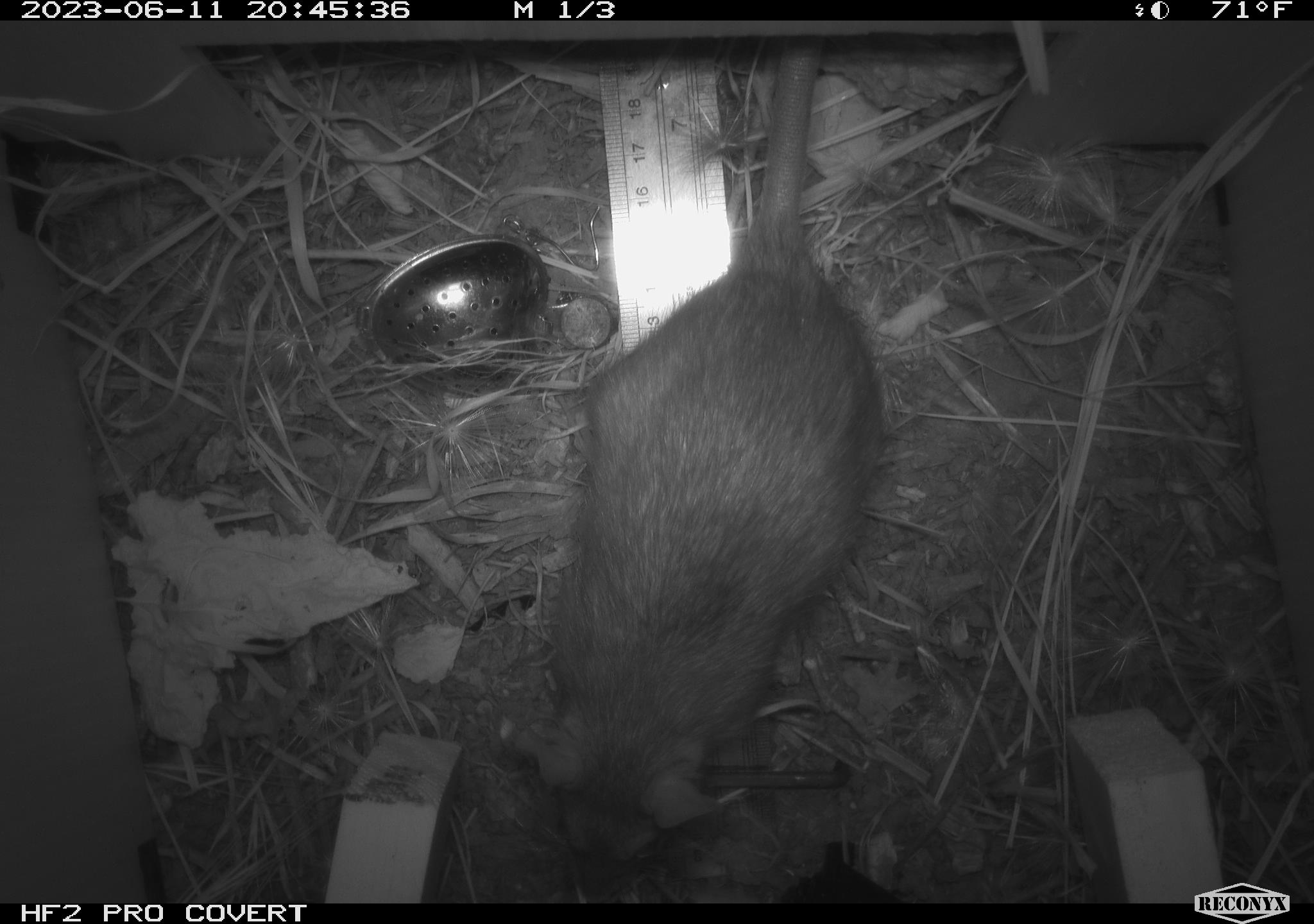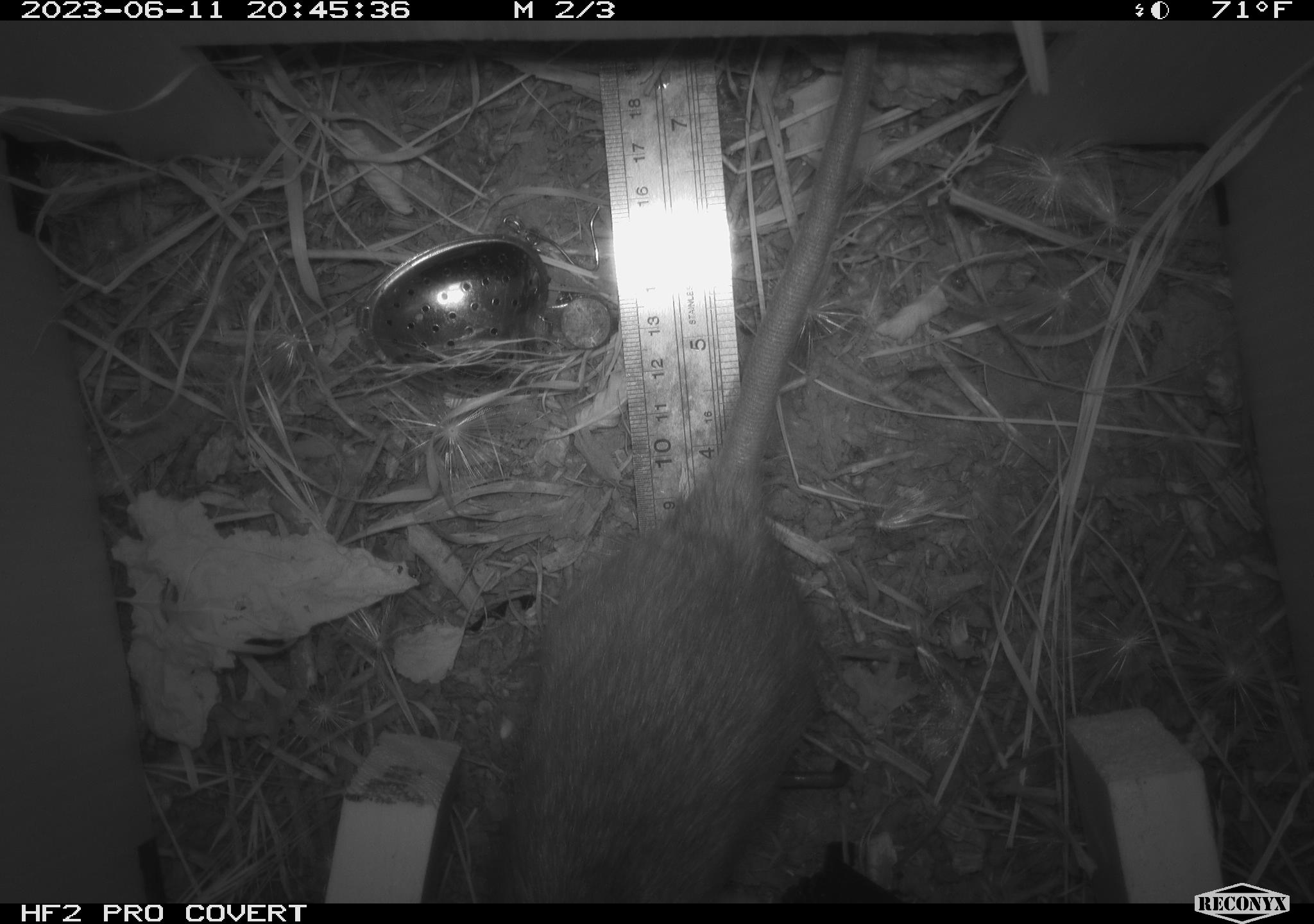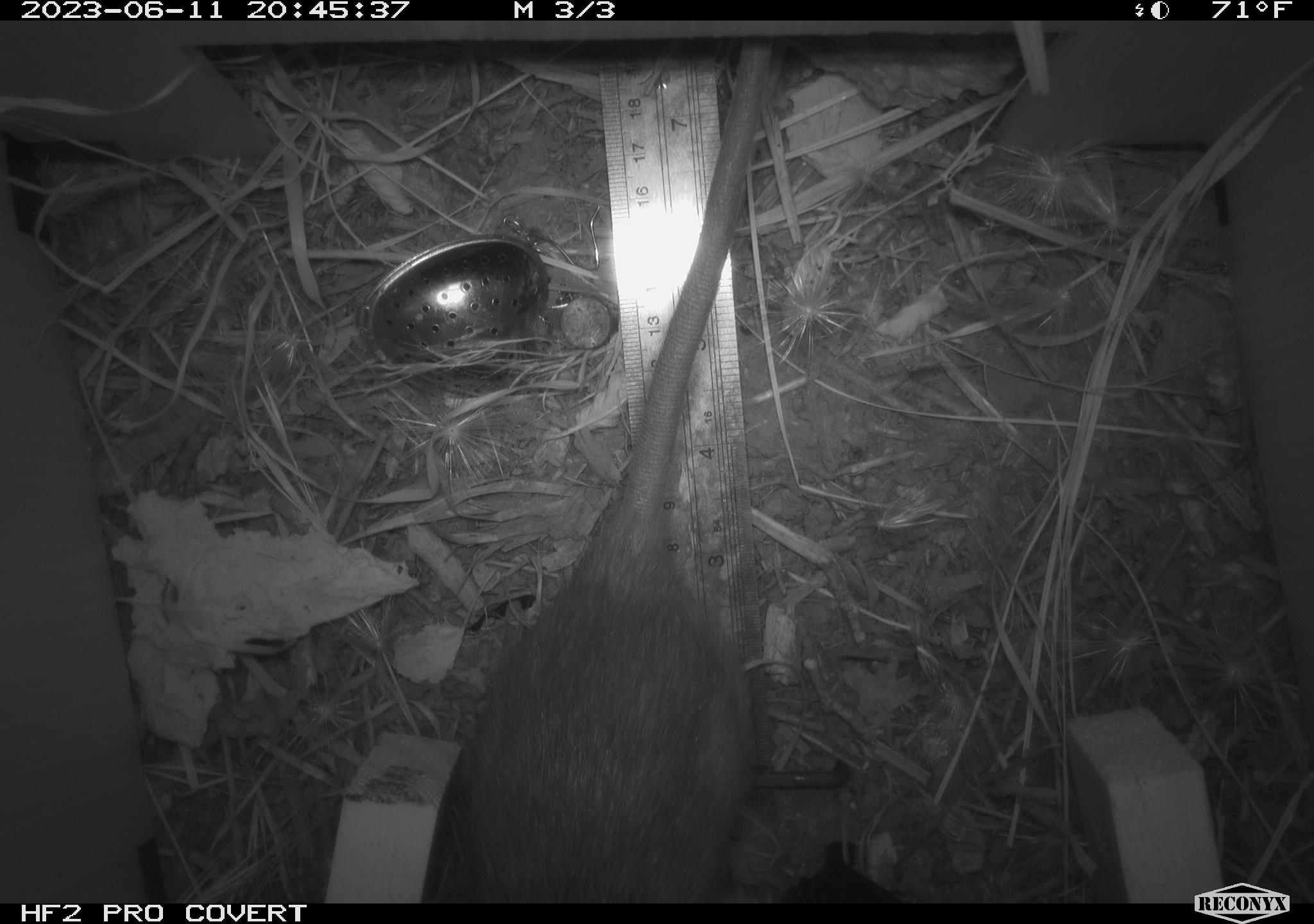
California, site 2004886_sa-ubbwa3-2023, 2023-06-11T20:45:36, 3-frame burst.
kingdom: Animalia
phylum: Chordata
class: Mammalia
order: Rodentia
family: Muridae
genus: Rattus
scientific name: Rattus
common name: rat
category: rattus species